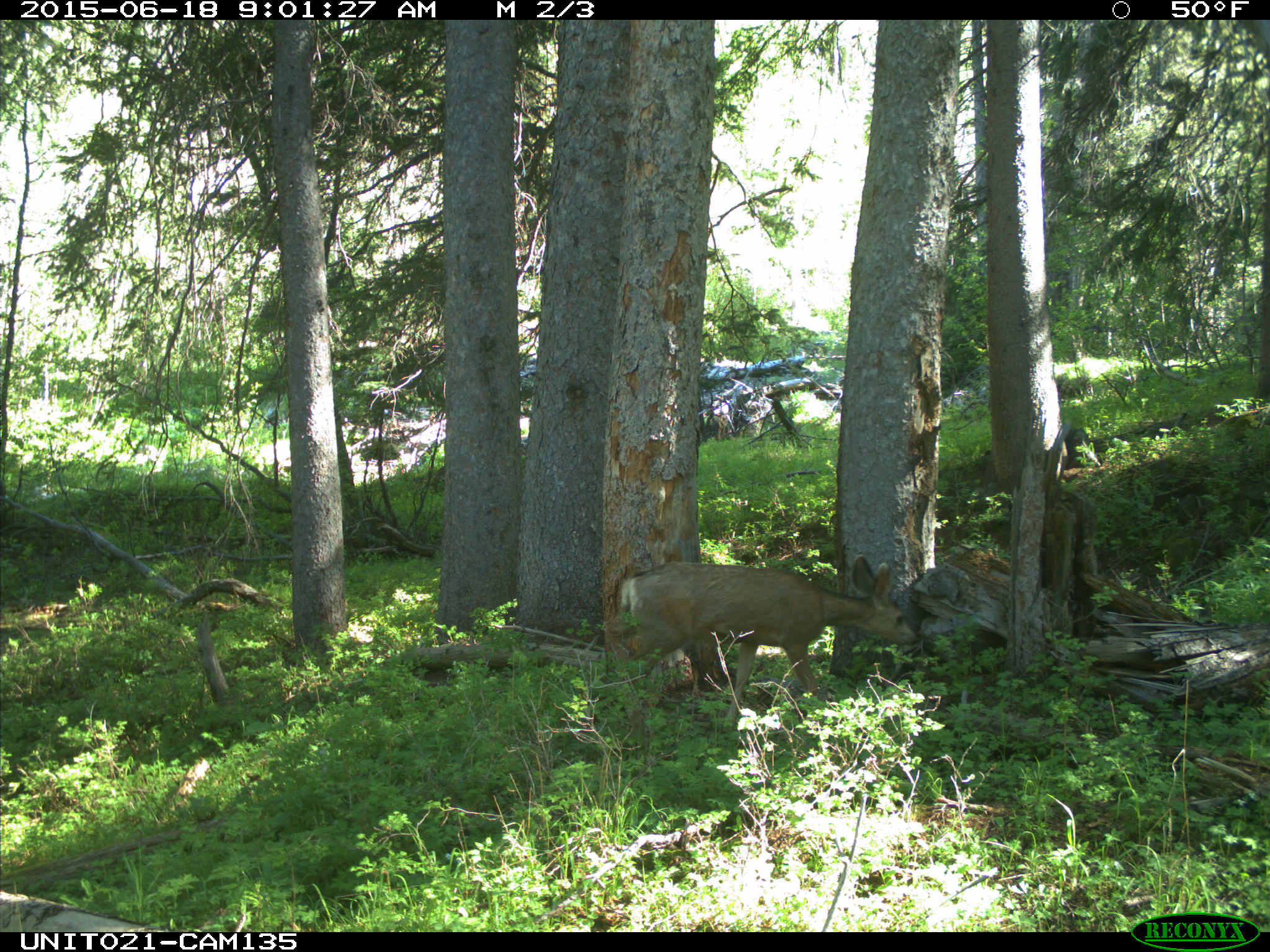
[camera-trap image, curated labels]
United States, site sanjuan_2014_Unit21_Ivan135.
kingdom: Animalia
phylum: Chordata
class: Mammalia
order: Artiodactyla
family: Cervidae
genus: Odocoileus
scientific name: Odocoileus hemionus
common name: mule deer